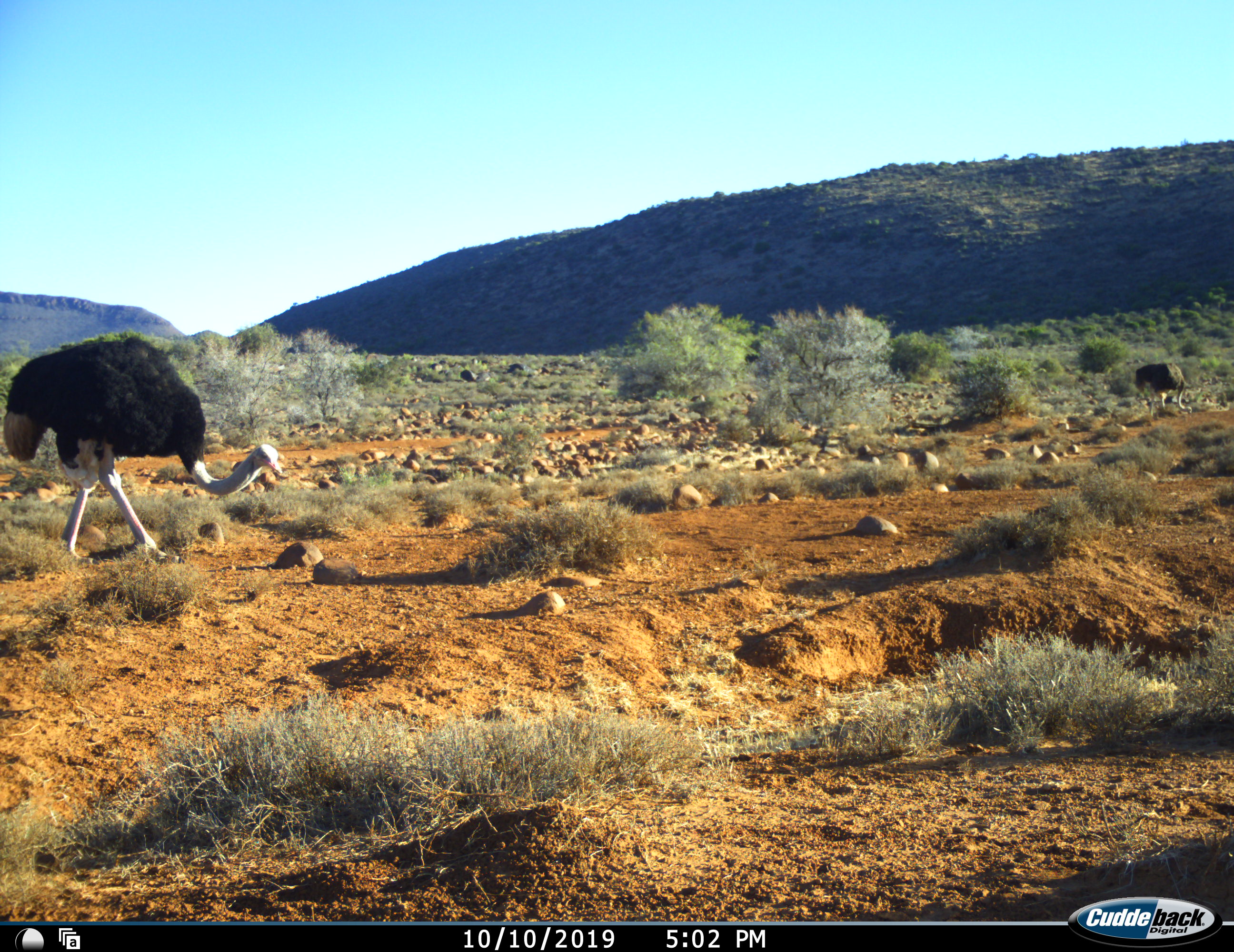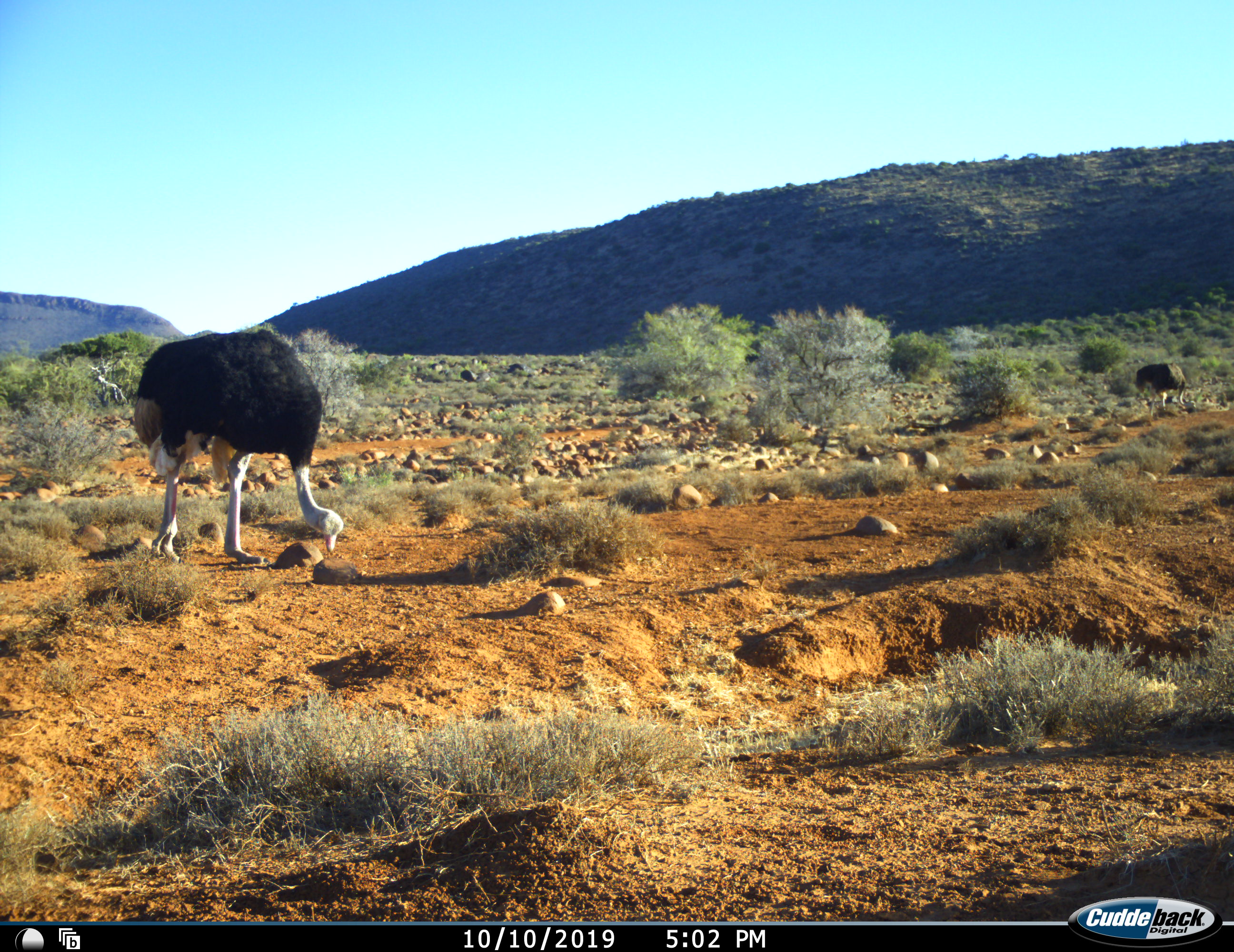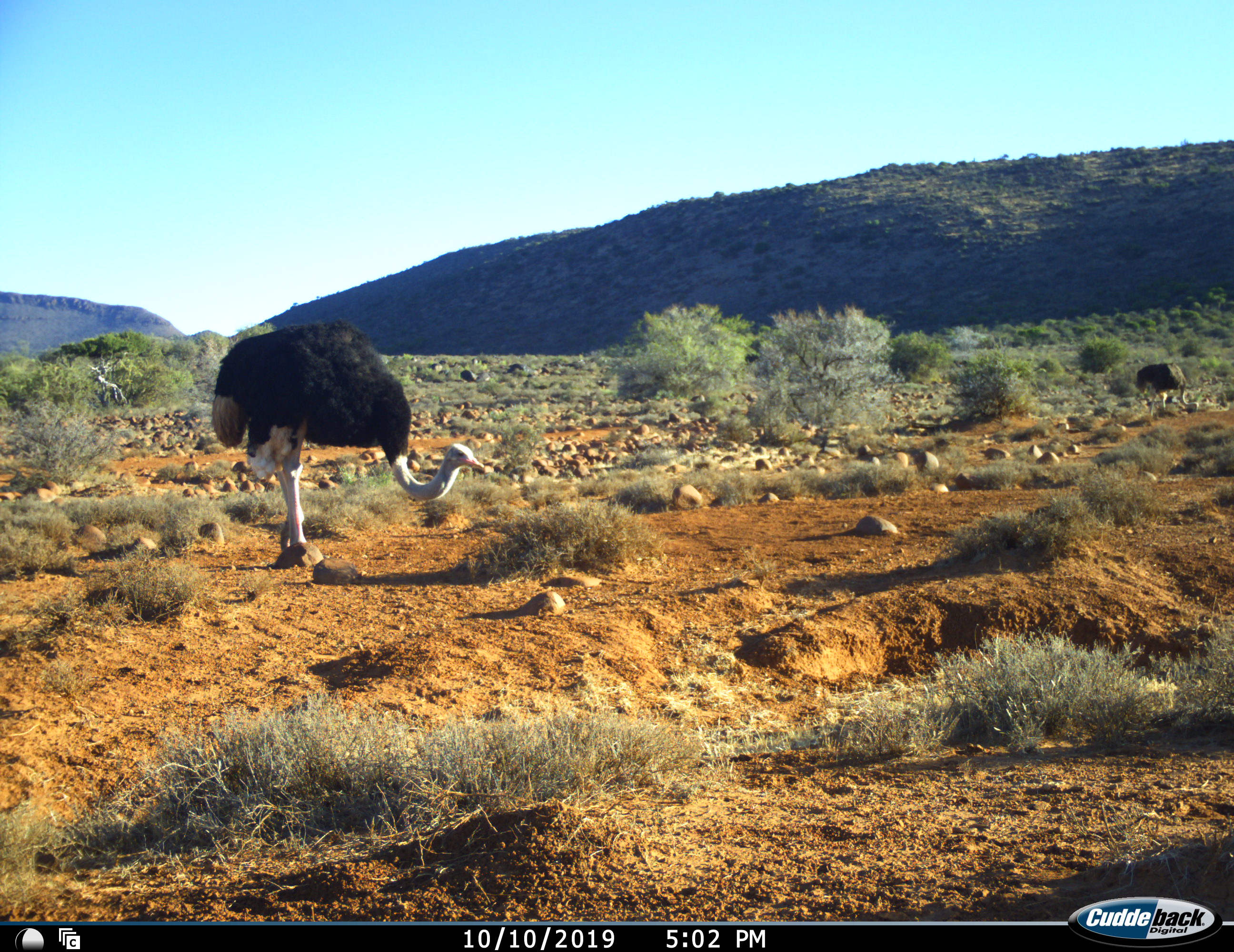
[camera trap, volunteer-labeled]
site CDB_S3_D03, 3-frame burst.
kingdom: Animalia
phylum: Chordata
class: Aves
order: Struthioniformes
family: Struthionidae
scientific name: Struthionidae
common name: ostrich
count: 1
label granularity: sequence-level